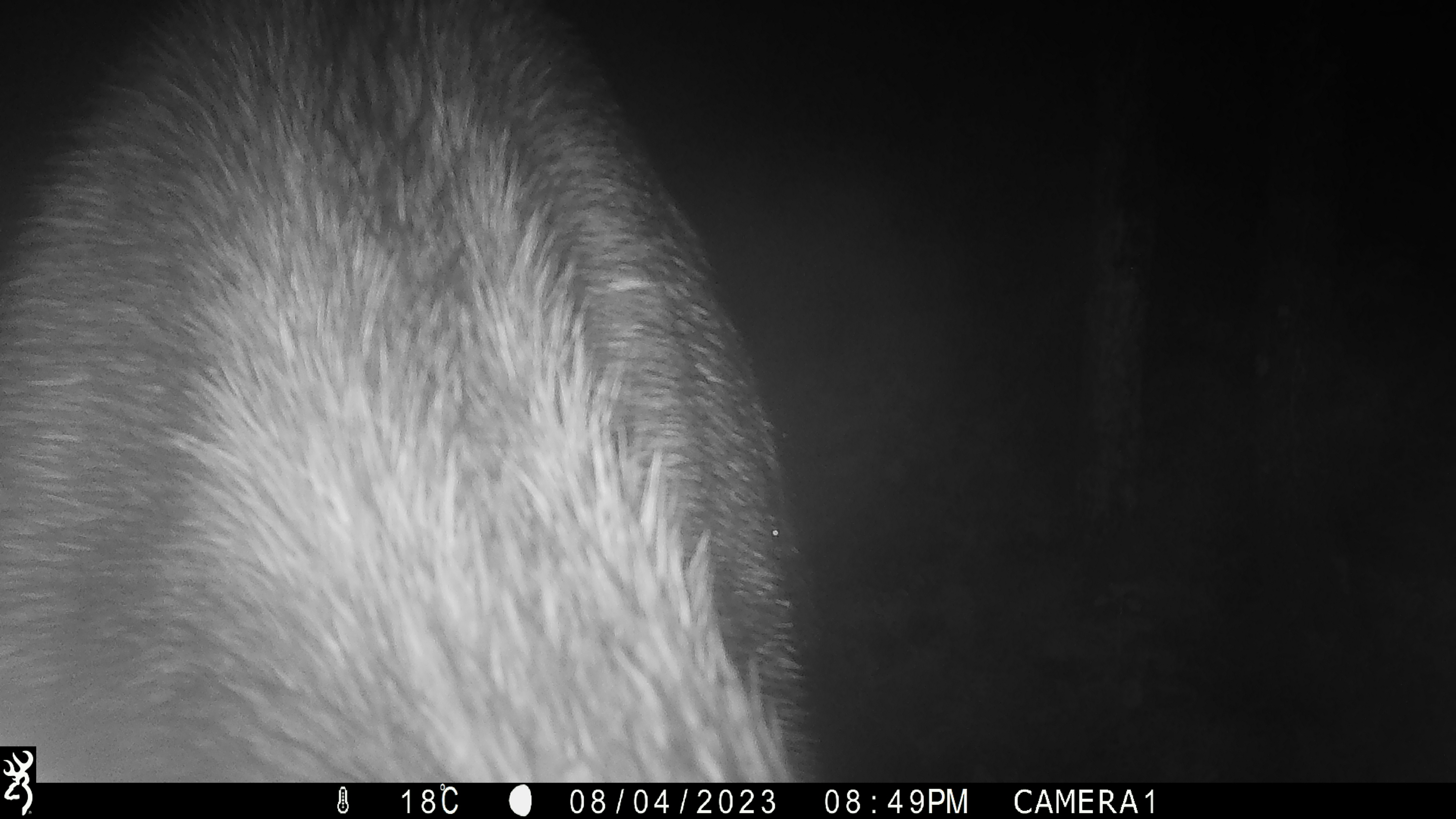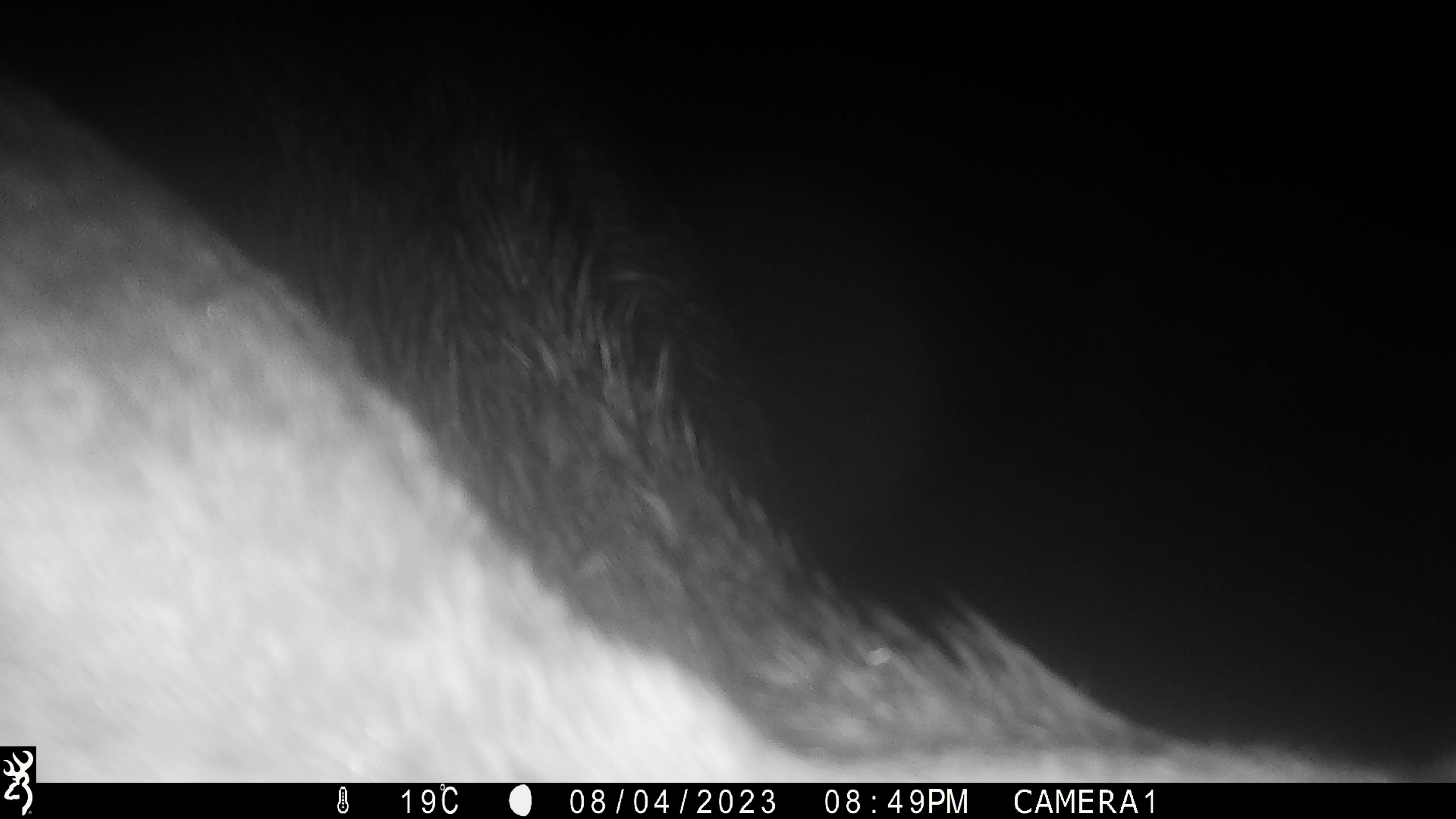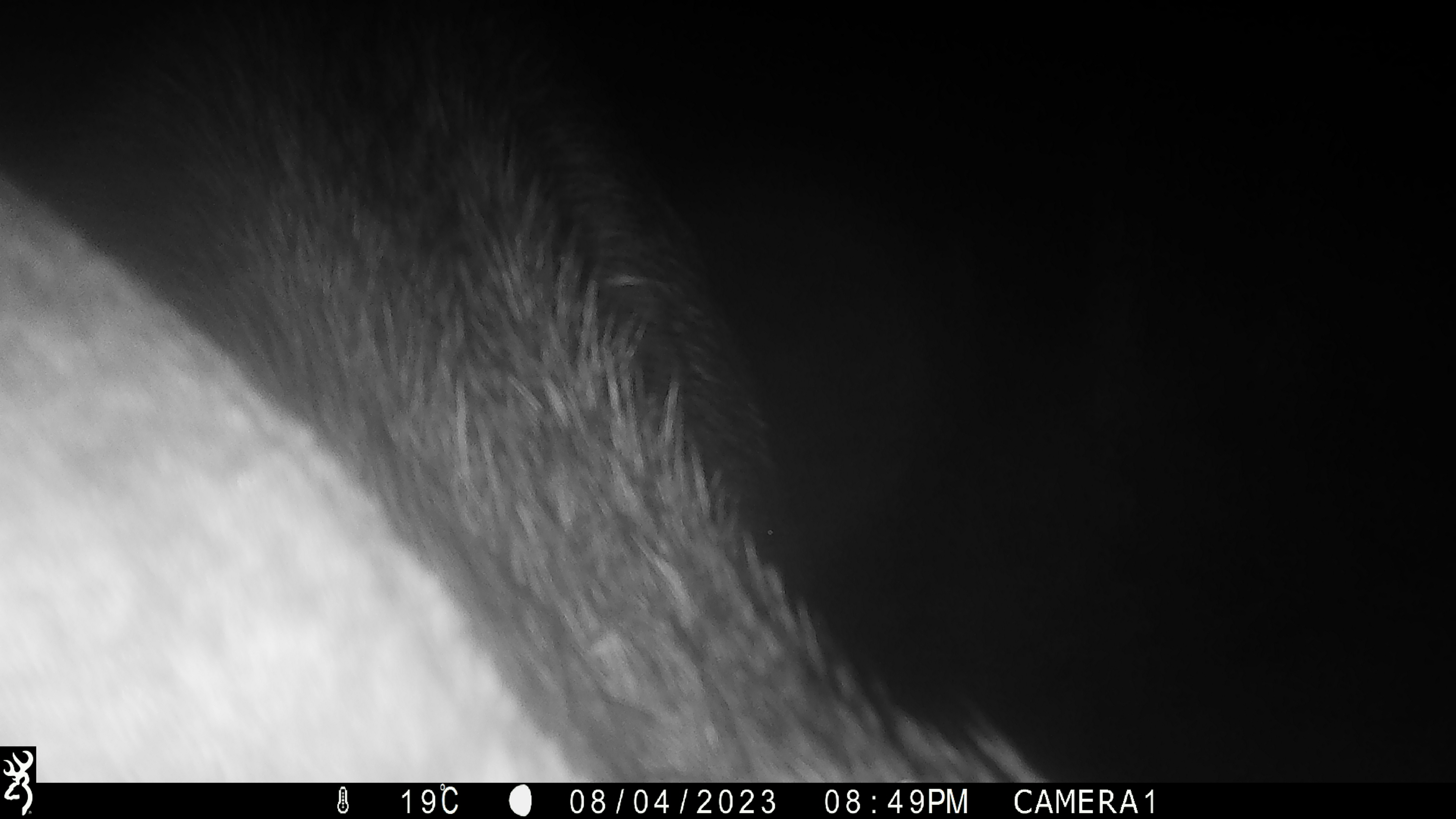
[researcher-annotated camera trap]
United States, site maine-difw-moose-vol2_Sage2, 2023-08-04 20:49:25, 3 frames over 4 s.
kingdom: Animalia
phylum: Chordata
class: Mammalia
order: Artiodactyla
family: Cervidae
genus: Alces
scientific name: Alces alces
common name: moose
Moose (Alces alces).